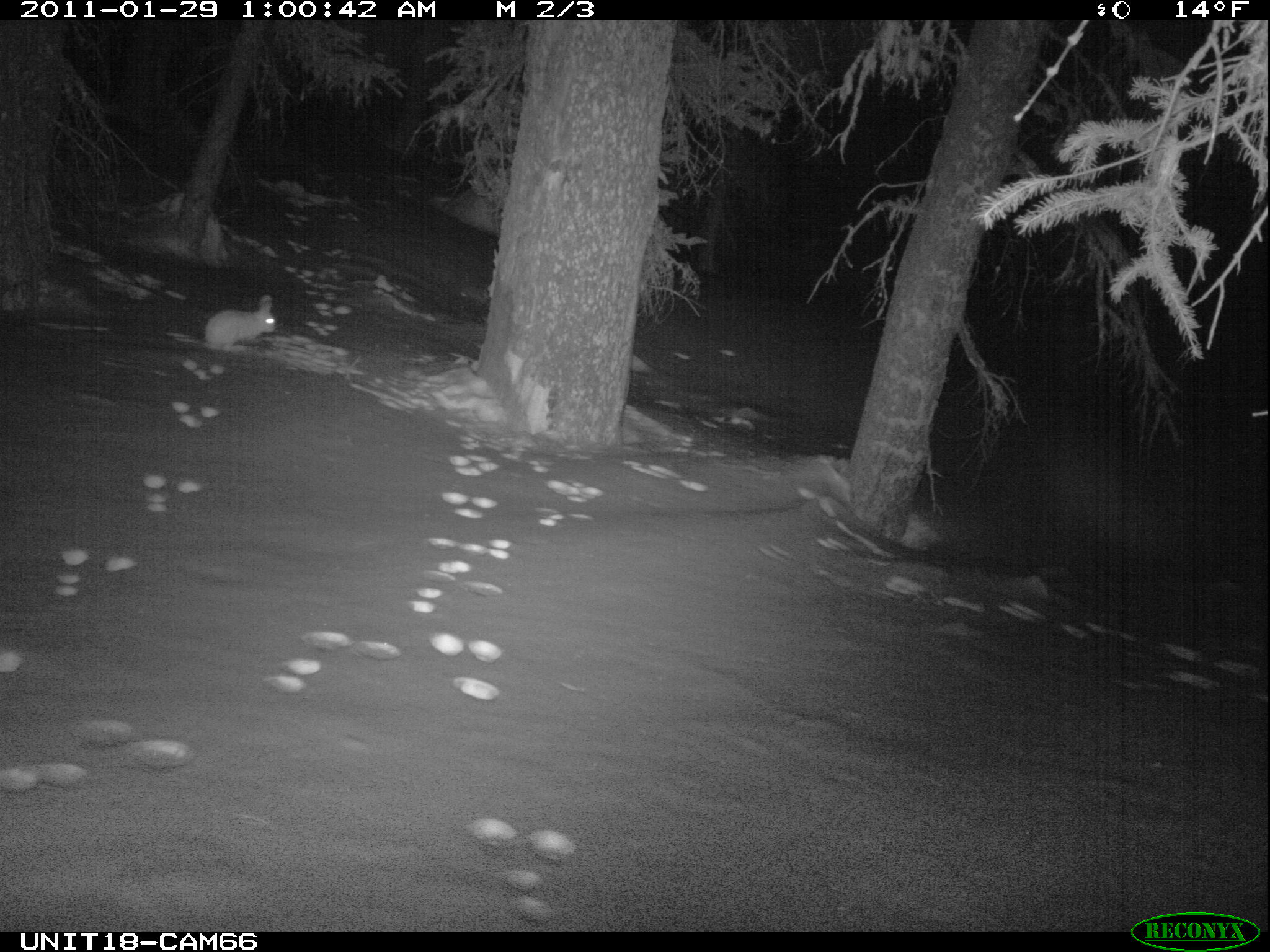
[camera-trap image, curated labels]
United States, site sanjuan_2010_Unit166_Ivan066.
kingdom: Animalia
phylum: Chordata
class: Mammalia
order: Lagomorpha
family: Leporidae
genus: Lepus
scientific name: Lepus americanus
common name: snowshoe hare